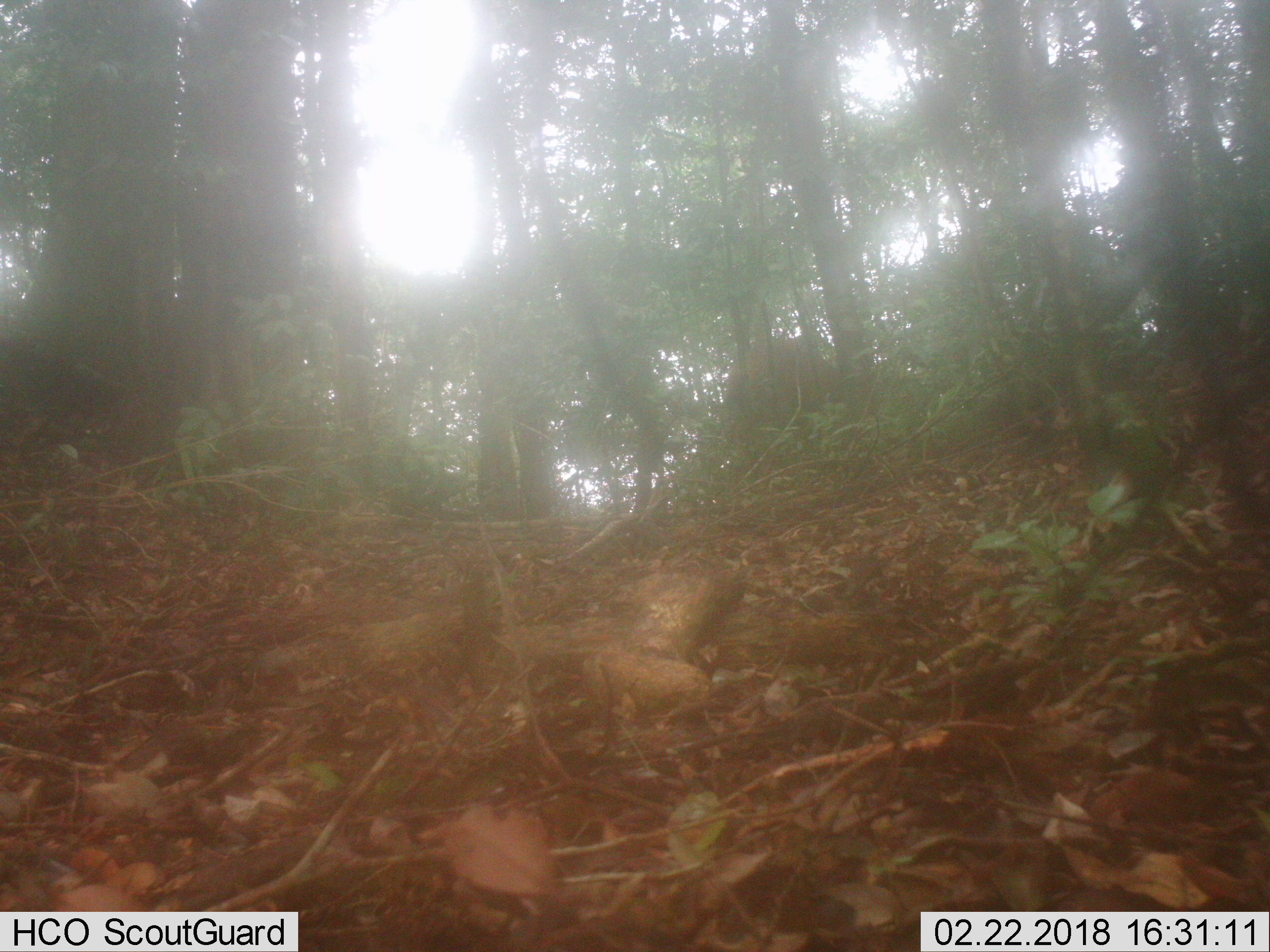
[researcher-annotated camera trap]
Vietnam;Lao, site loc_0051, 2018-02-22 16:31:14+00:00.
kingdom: Animalia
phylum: Chordata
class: Mammalia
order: Artiodactyla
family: Cervidae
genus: Rusa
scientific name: Rusa unicolor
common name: sambar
Sambar (Rusa unicolor). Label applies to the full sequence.